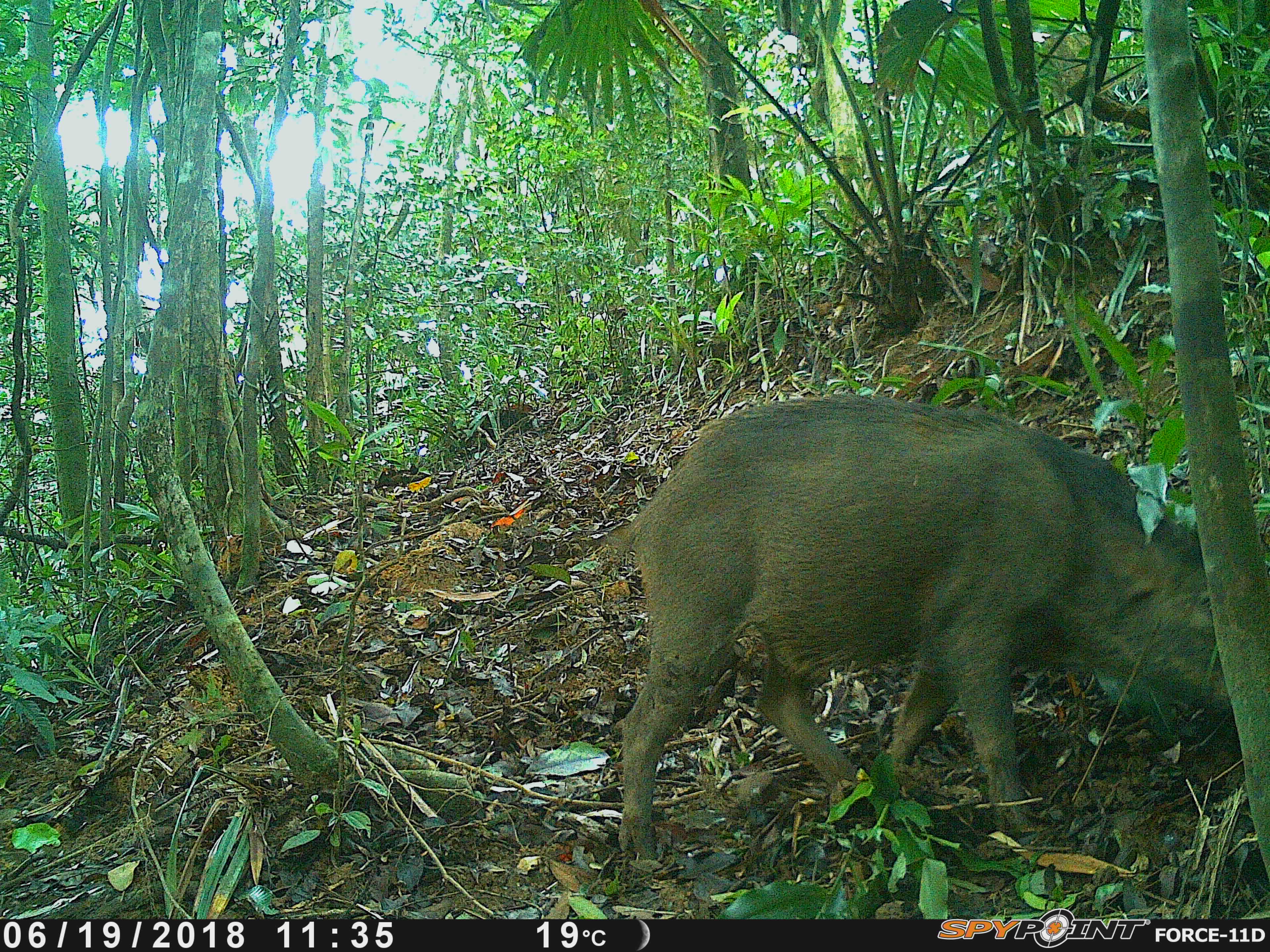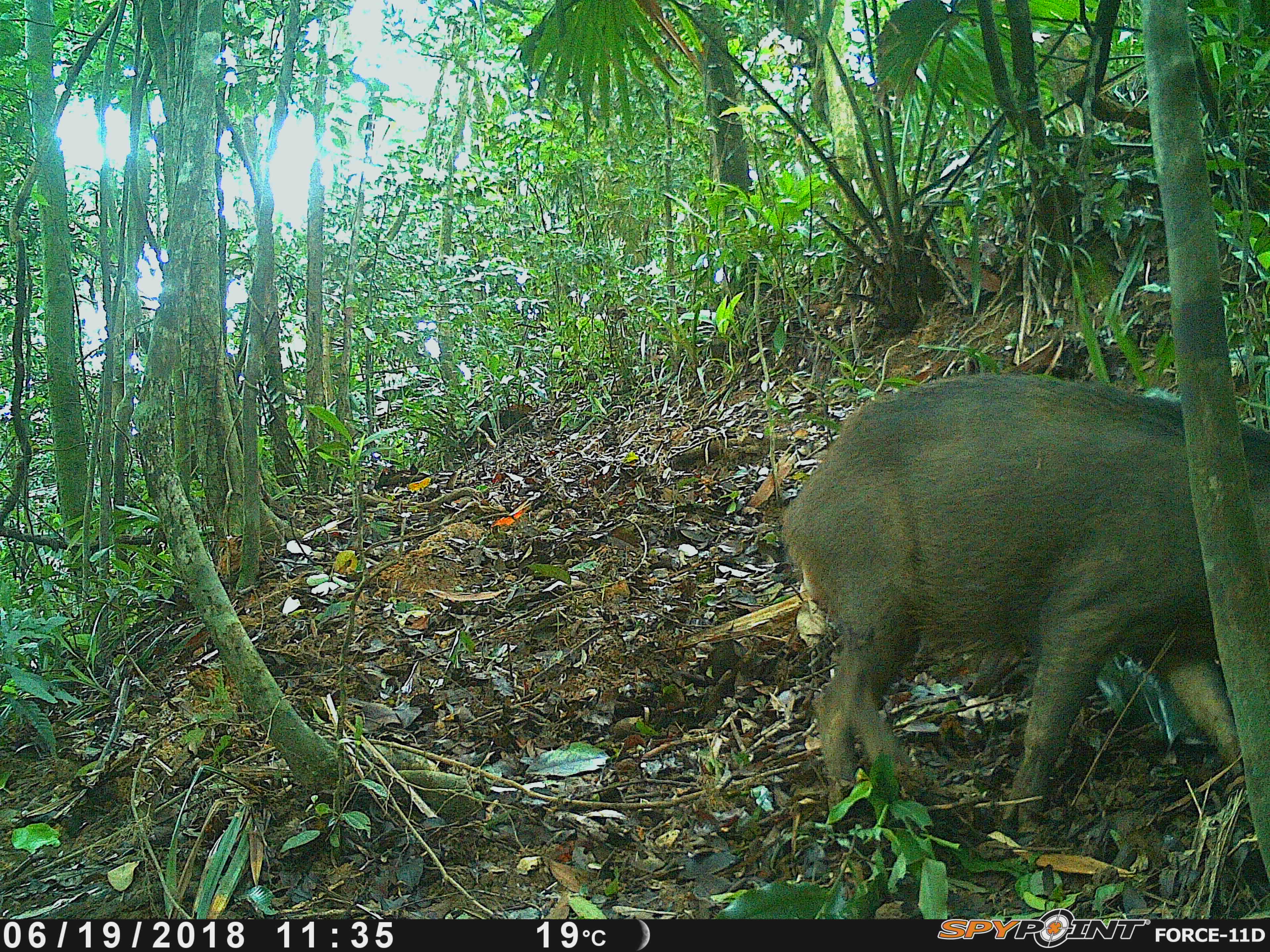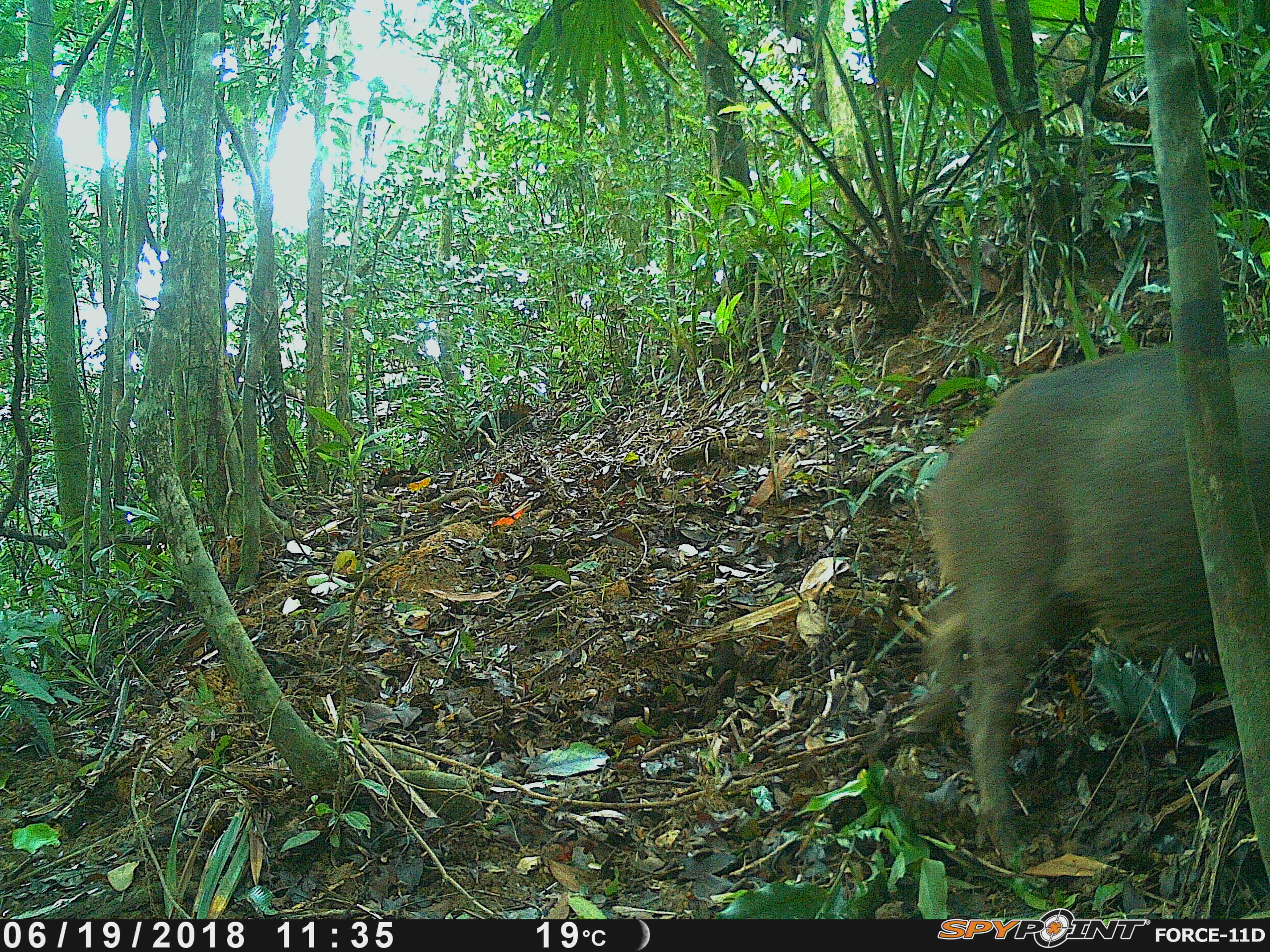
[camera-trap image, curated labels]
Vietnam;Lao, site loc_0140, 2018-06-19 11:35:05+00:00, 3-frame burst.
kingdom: Animalia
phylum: Chordata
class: Mammalia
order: Artiodactyla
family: Suidae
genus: Sus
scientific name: Sus scrofa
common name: eurasian wild pig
Eurasian wild pig (Sus scrofa). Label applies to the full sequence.